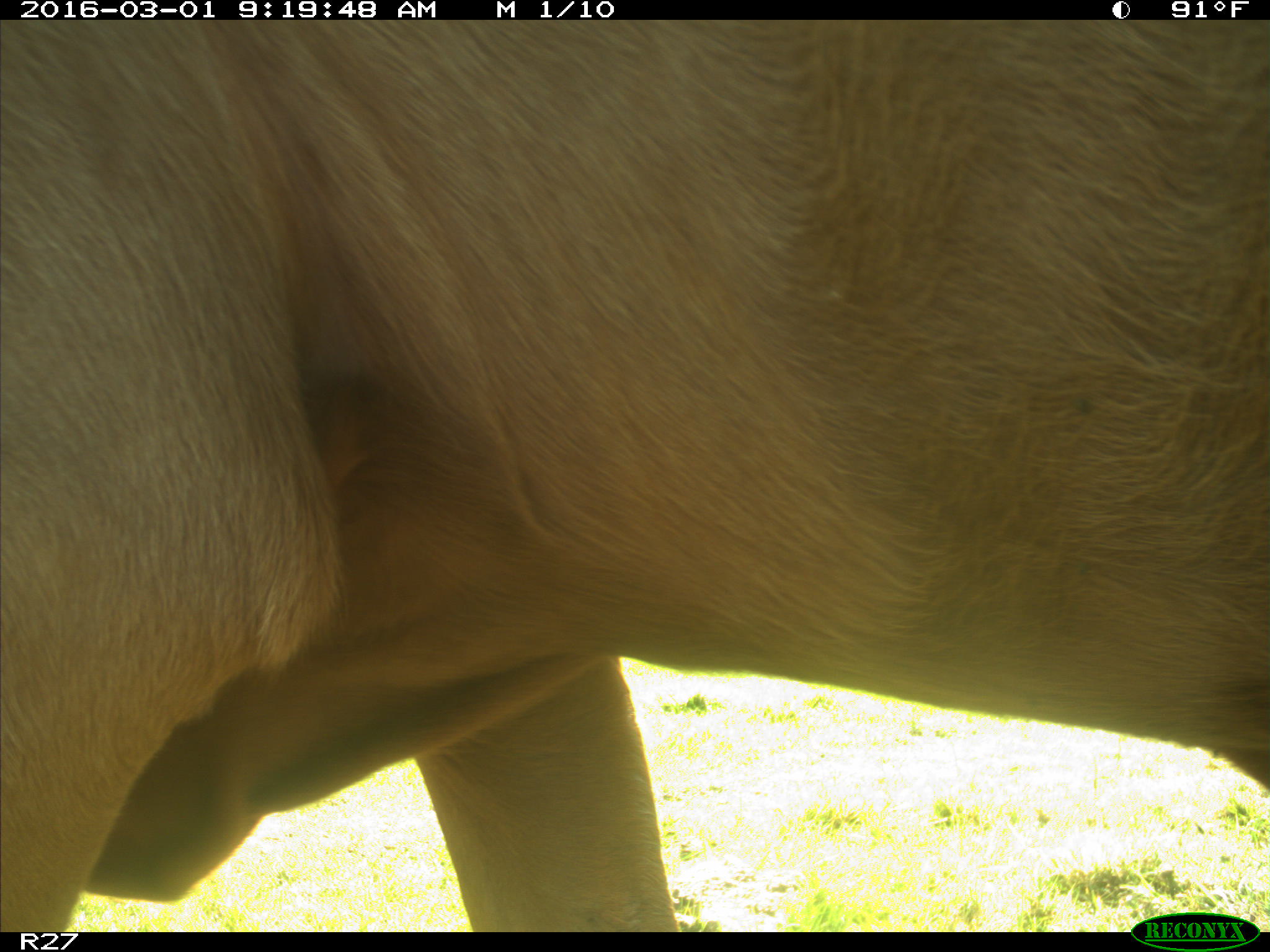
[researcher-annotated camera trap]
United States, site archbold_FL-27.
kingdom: Animalia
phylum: Chordata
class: Mammalia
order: Artiodactyla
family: Bovidae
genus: Bos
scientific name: Bos taurus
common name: domestic cow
Bos taurus (domestic cow).